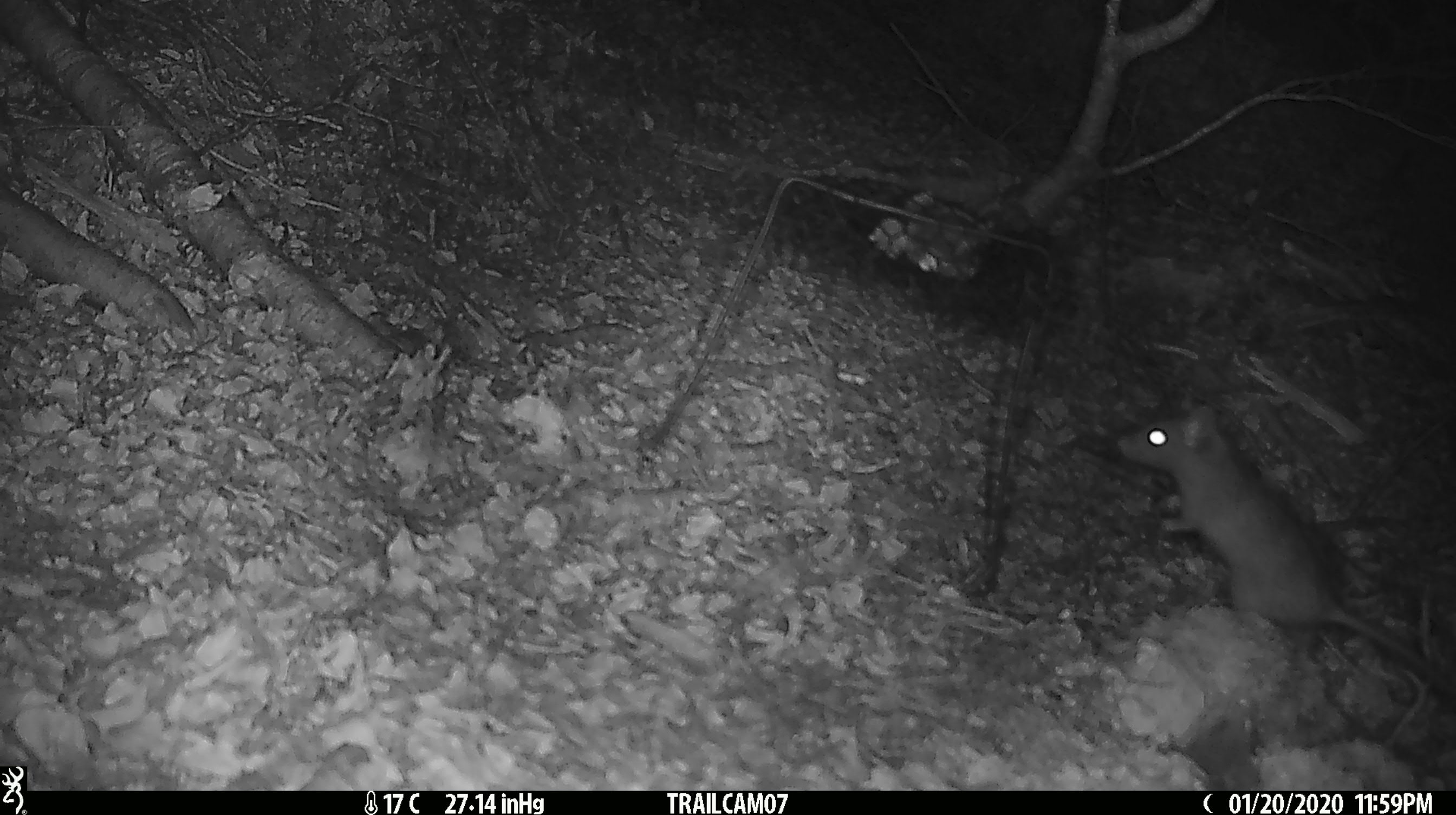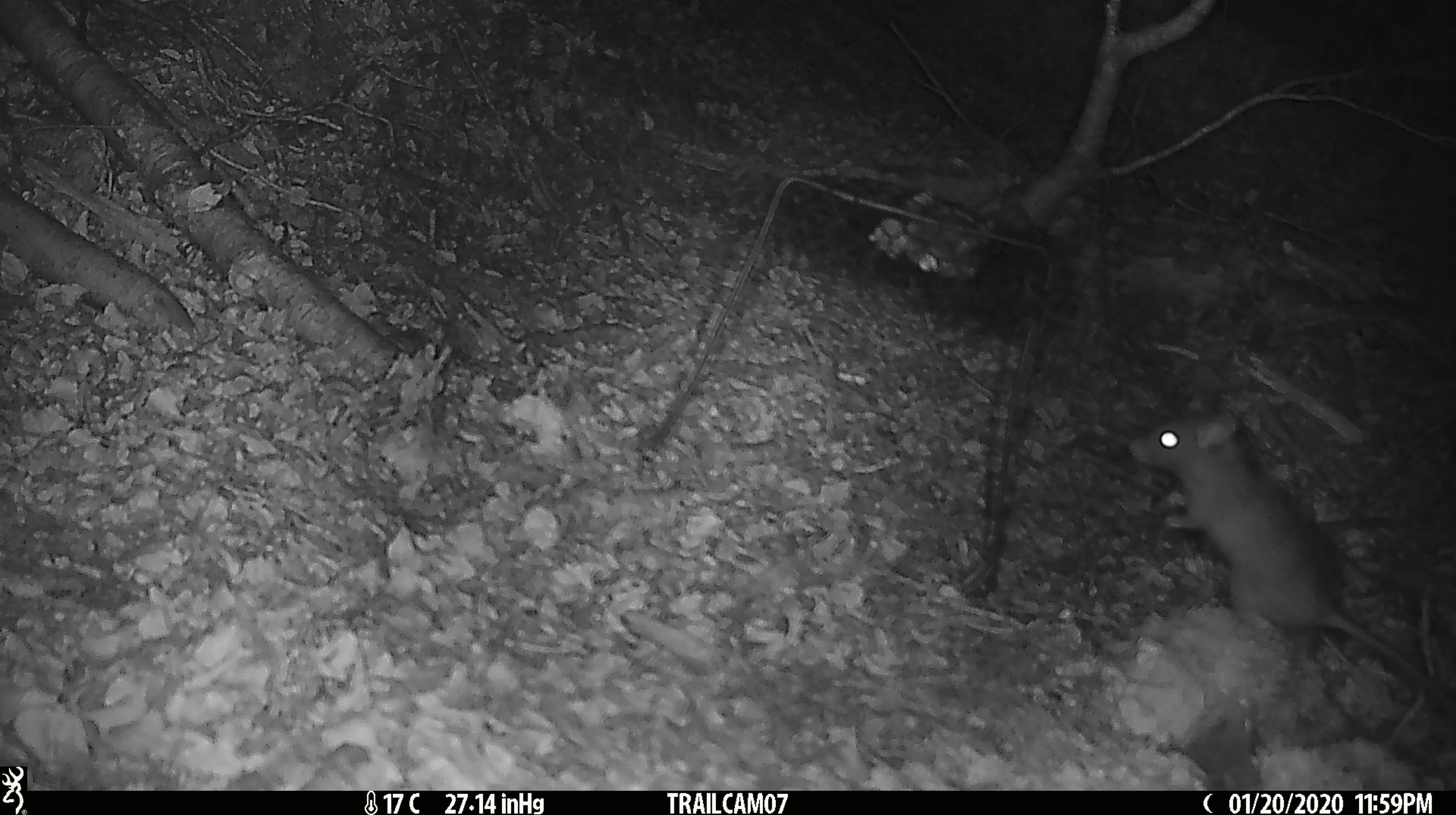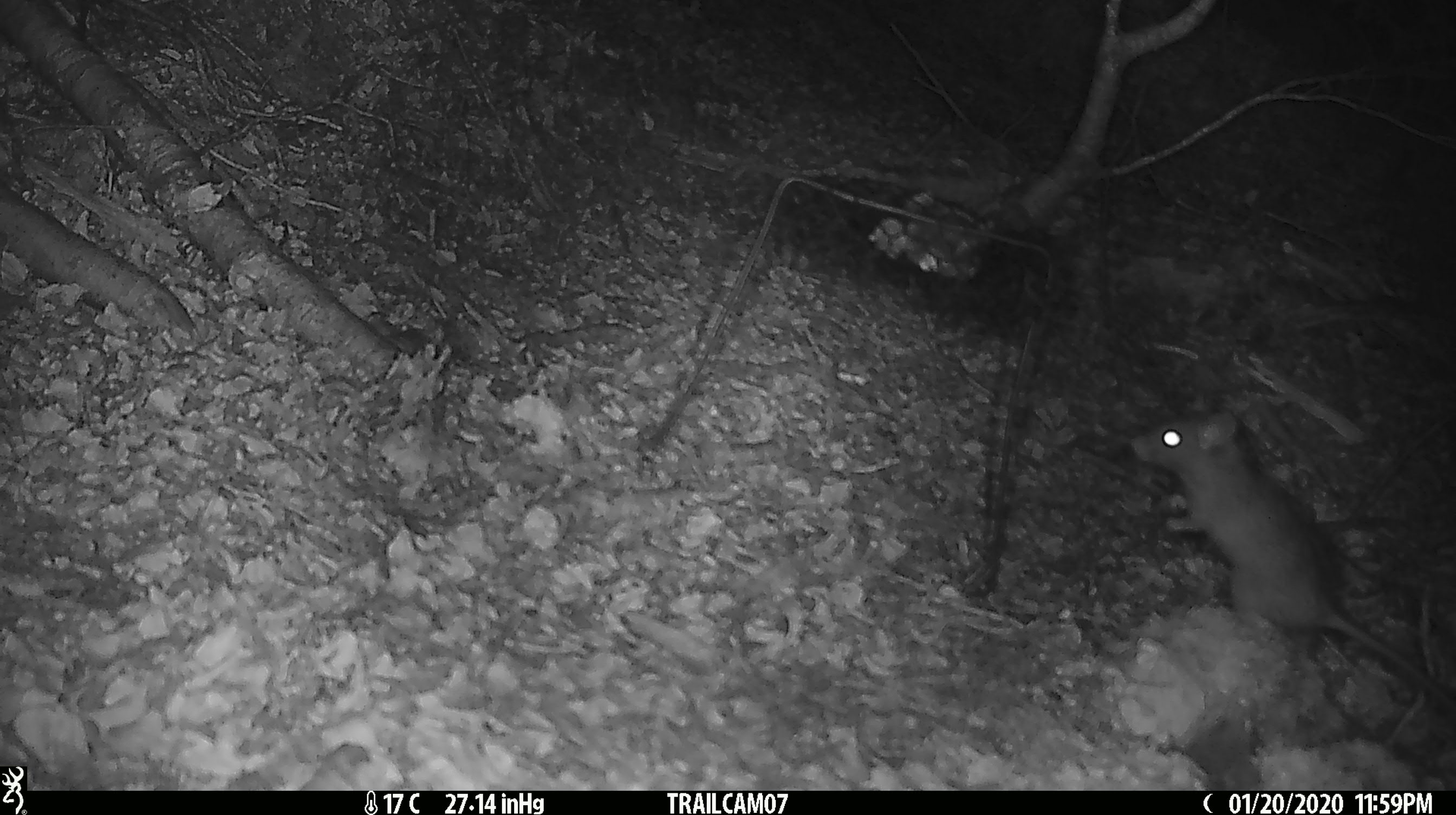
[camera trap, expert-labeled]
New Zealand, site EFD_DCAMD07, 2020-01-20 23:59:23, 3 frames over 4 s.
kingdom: Animalia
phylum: Chordata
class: Mammalia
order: Rodentia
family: Muridae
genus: Rattus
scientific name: Rattus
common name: rat